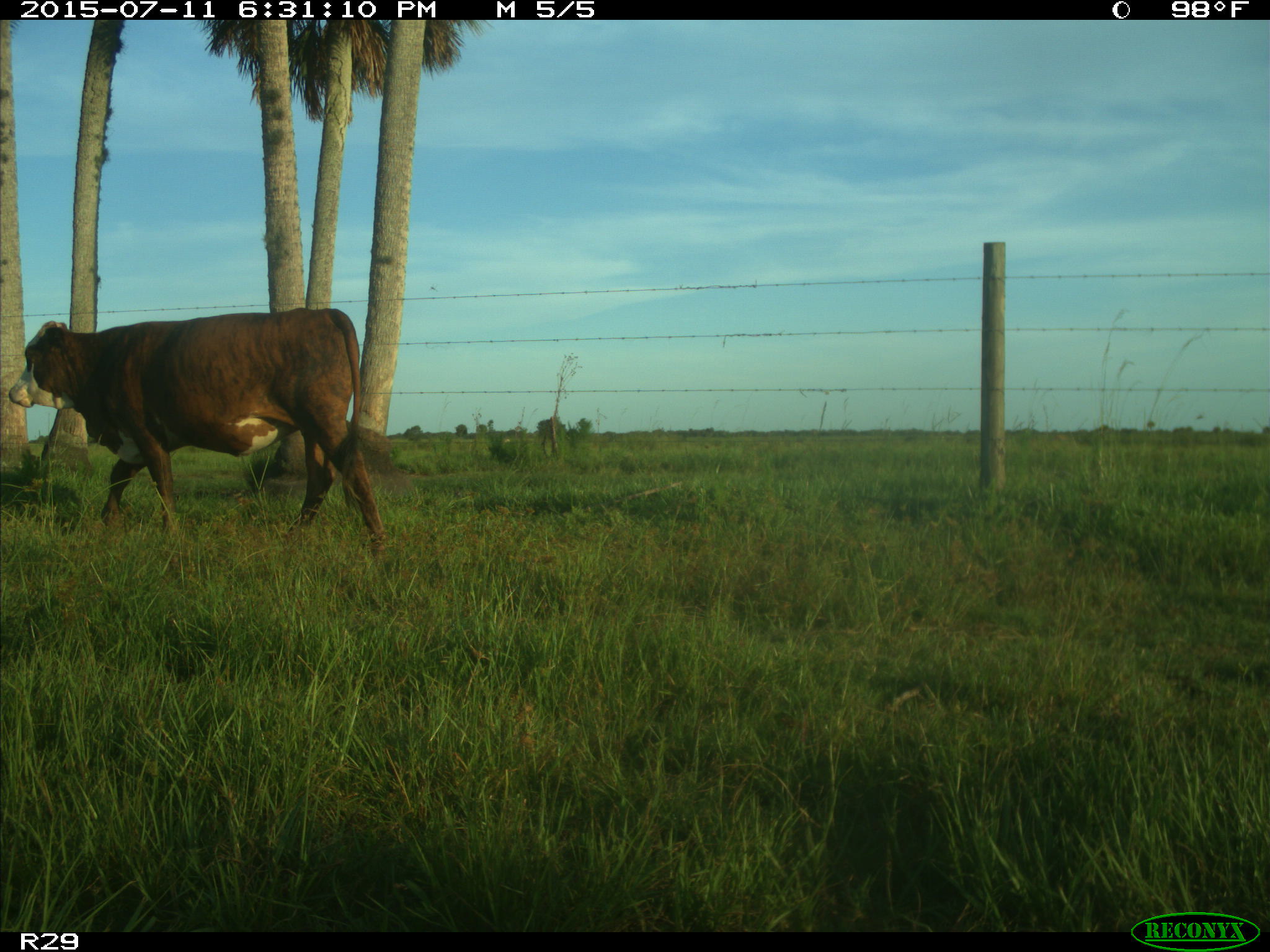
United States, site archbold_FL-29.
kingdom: Animalia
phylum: Chordata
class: Mammalia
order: Artiodactyla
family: Bovidae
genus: Bos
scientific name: Bos taurus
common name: domestic cow